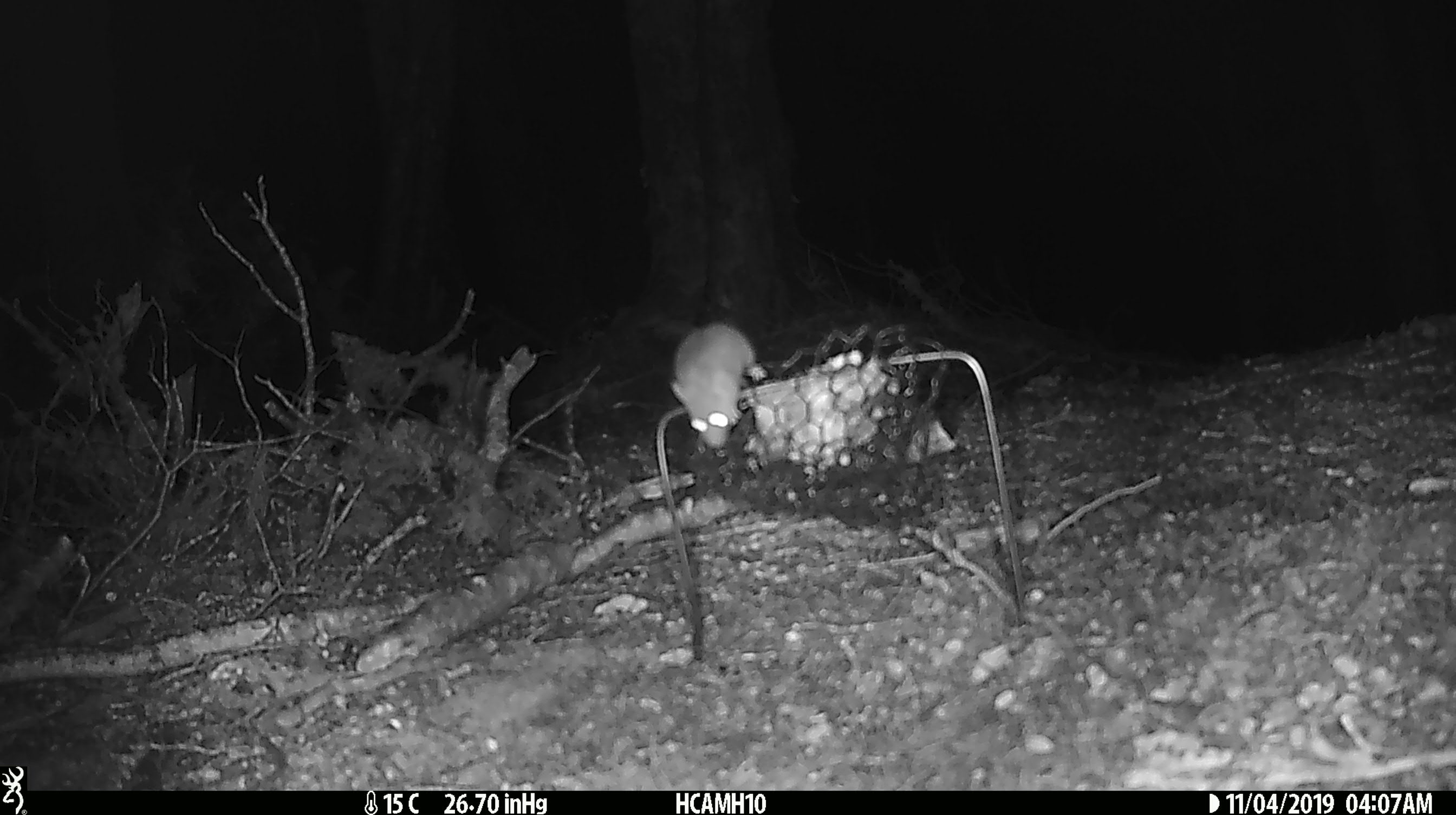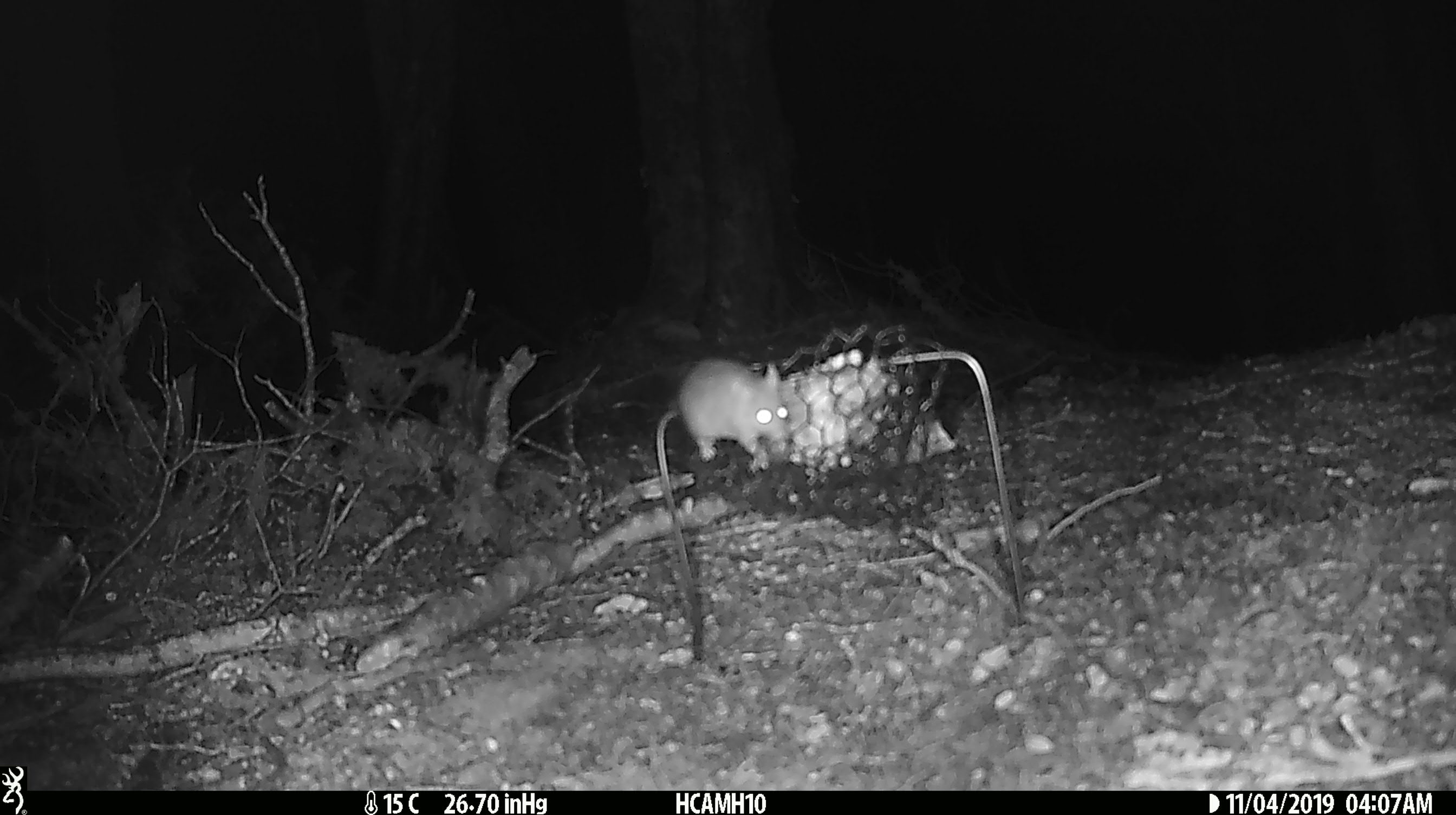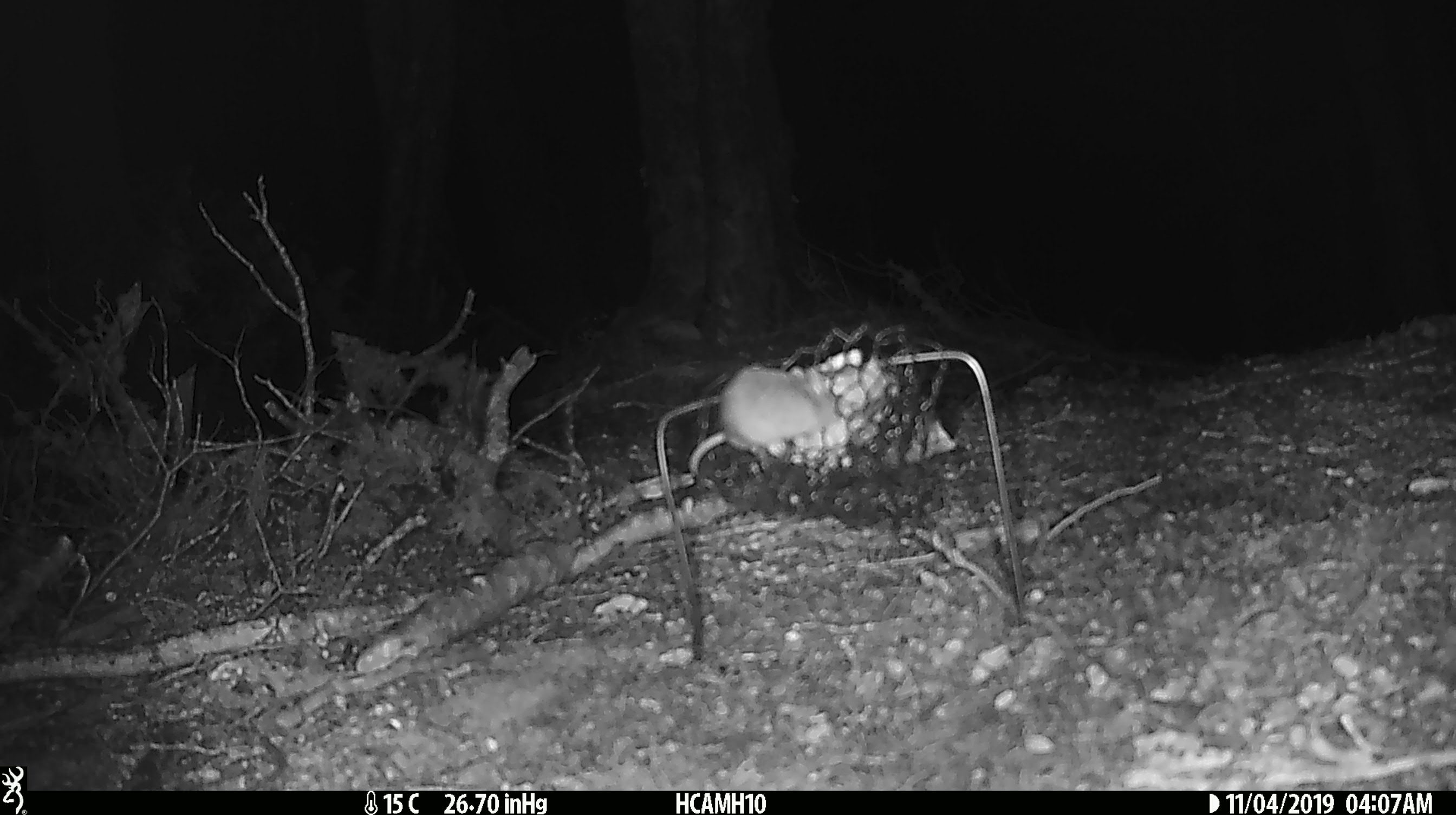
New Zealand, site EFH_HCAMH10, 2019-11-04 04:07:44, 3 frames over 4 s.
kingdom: Animalia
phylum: Chordata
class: Mammalia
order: Rodentia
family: Muridae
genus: Mus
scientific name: Mus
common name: mouse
Mouse (Mus).